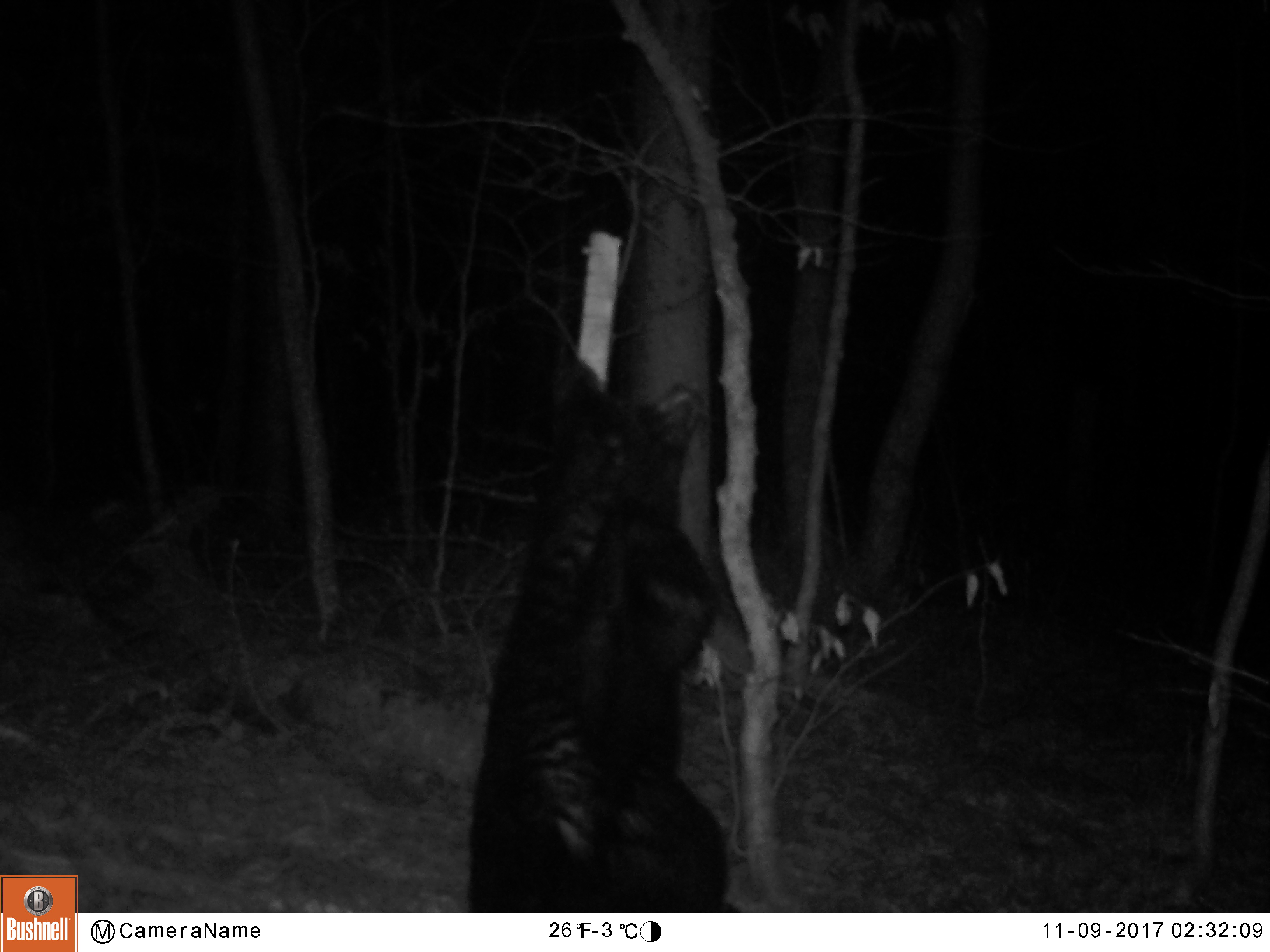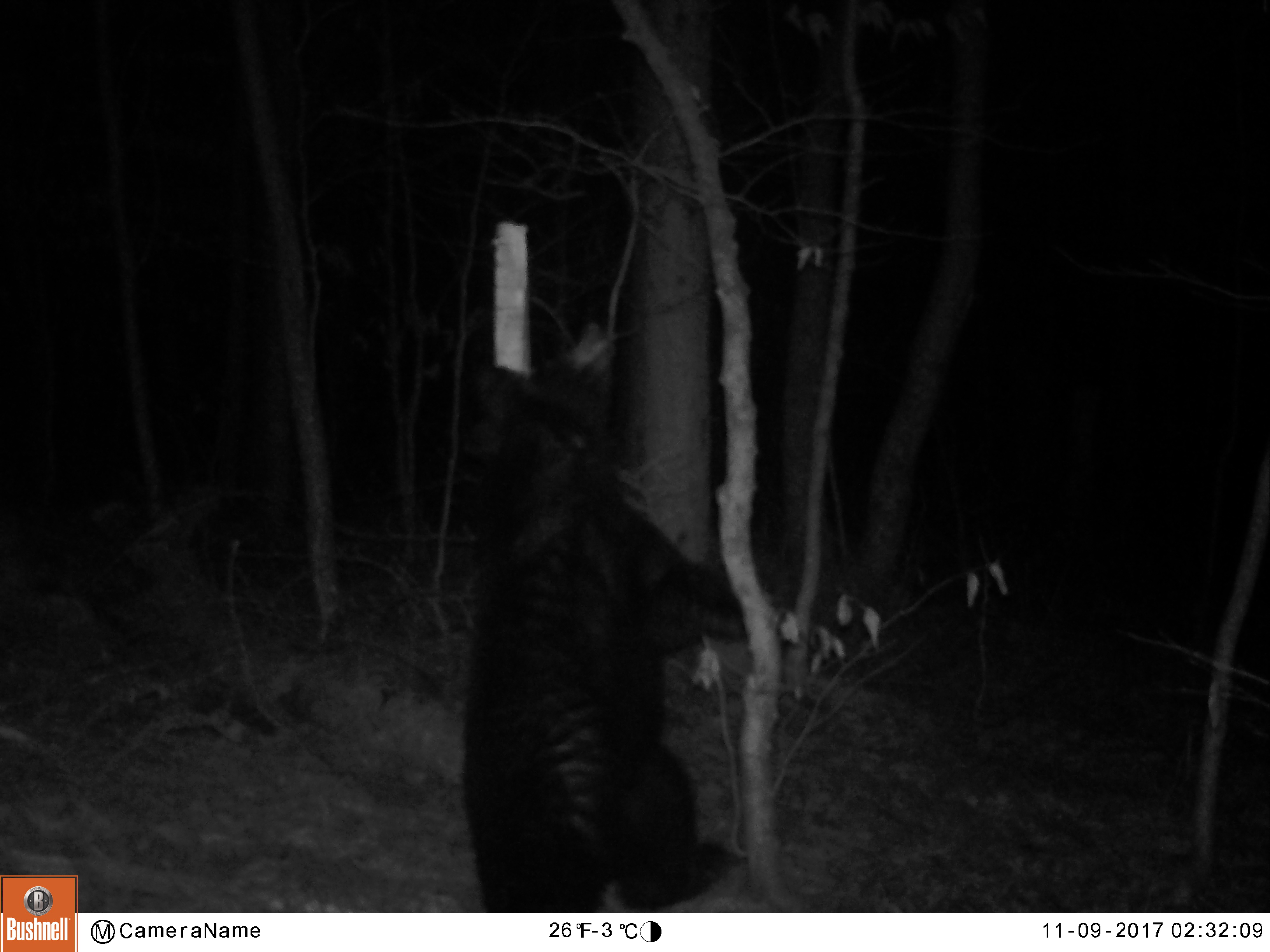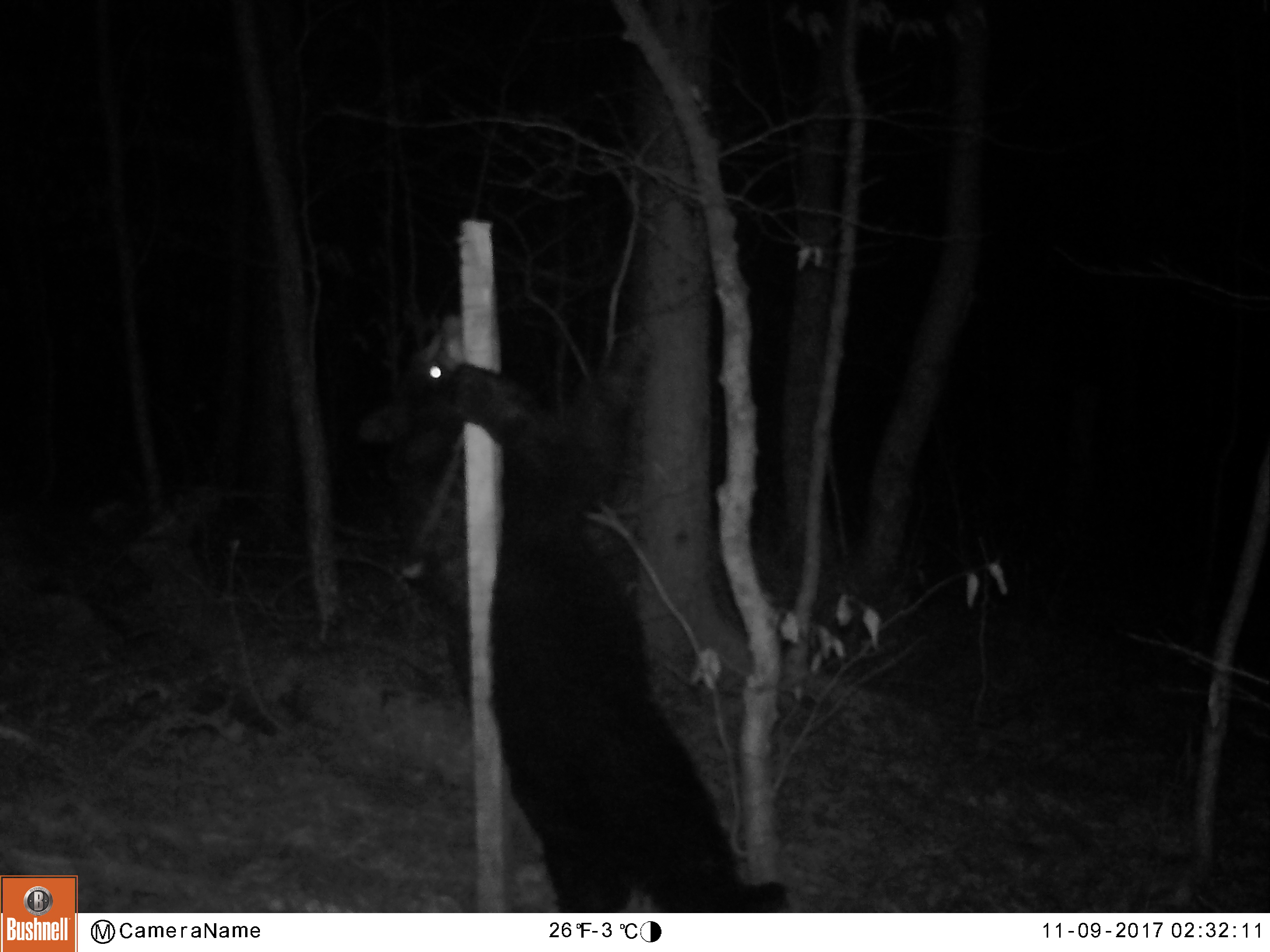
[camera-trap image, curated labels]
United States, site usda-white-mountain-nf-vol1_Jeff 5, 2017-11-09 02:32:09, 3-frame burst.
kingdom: Animalia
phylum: Chordata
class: Mammalia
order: Carnivora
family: Ursidae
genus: Ursus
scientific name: Ursus americanus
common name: black bear